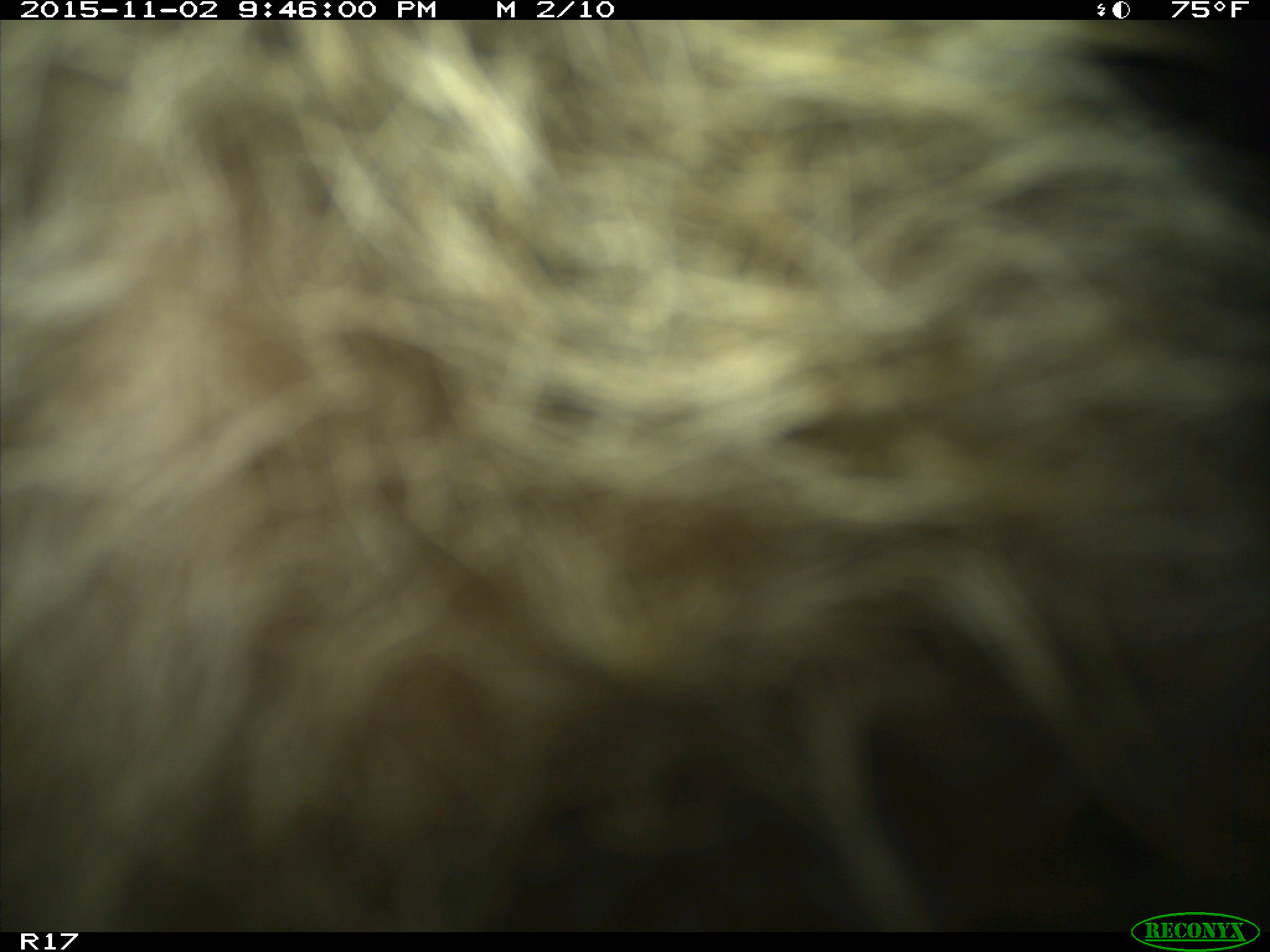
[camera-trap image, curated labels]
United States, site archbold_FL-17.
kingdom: Animalia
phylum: Chordata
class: Mammalia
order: Artiodactyla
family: Suidae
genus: Sus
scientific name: Sus scrofa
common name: wild boar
Sus scrofa (wild boar).